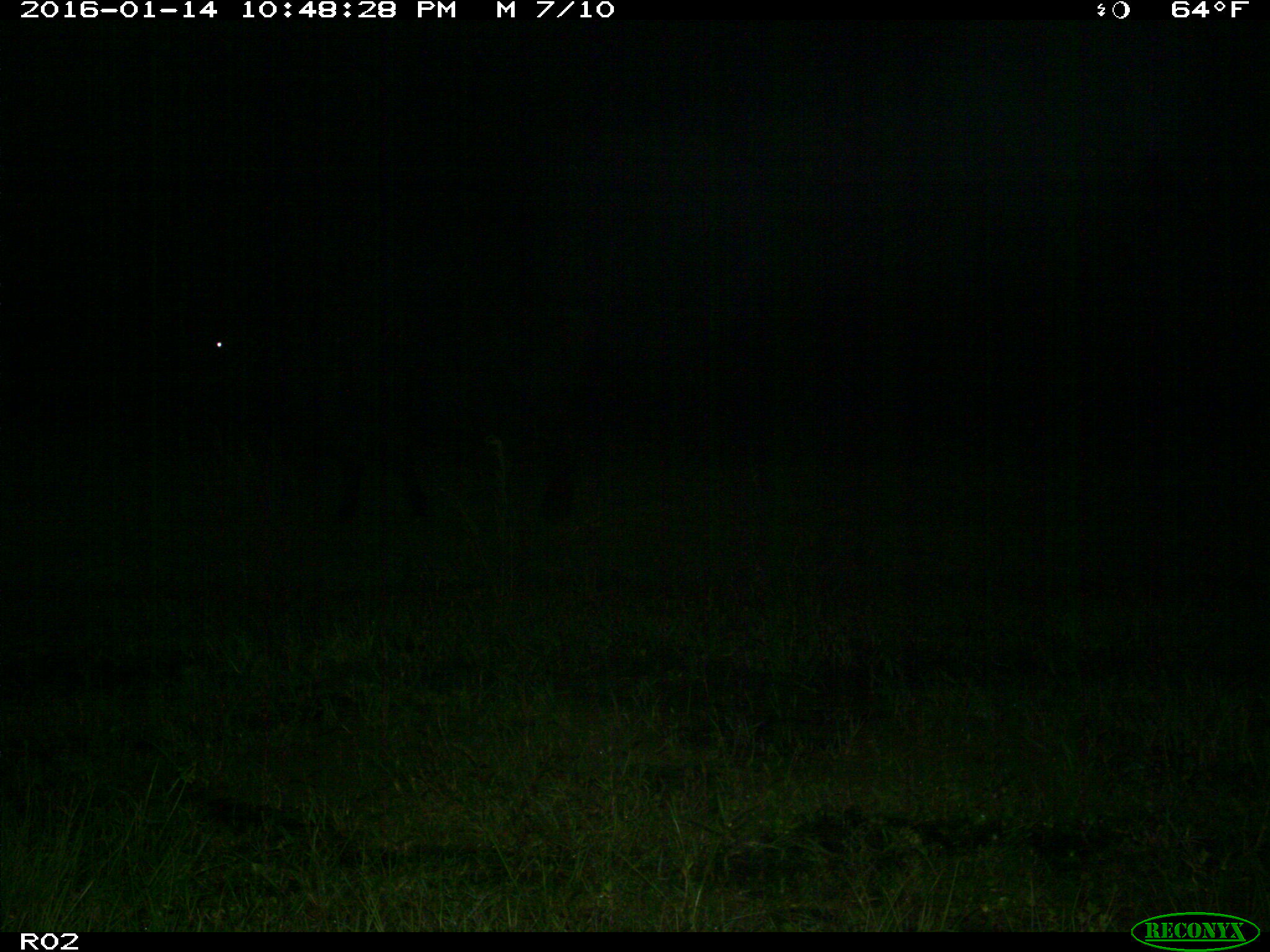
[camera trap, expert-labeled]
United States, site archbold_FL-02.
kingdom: Animalia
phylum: Chordata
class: Mammalia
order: Artiodactyla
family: Bovidae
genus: Bos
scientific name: Bos taurus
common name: domestic cow